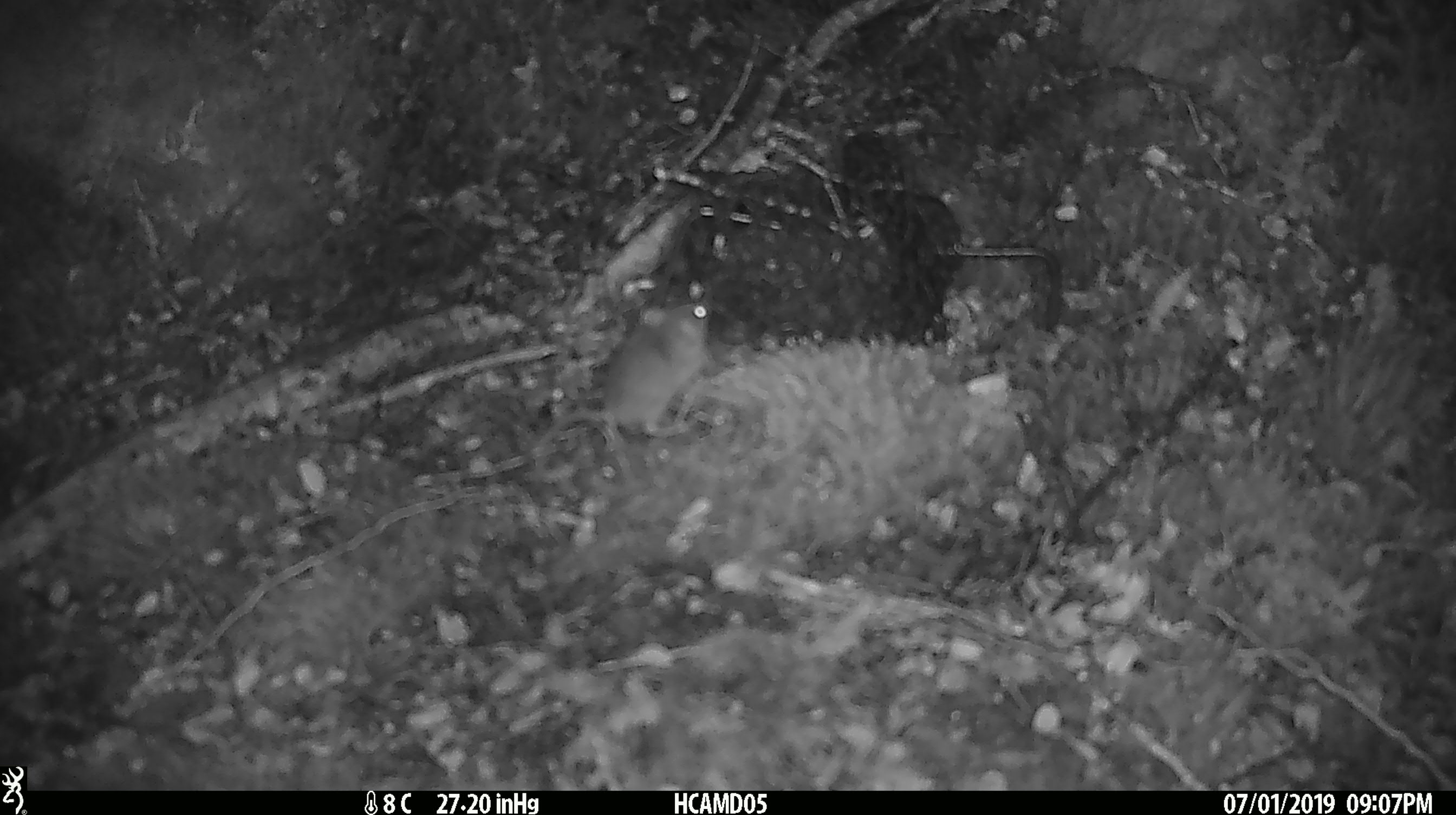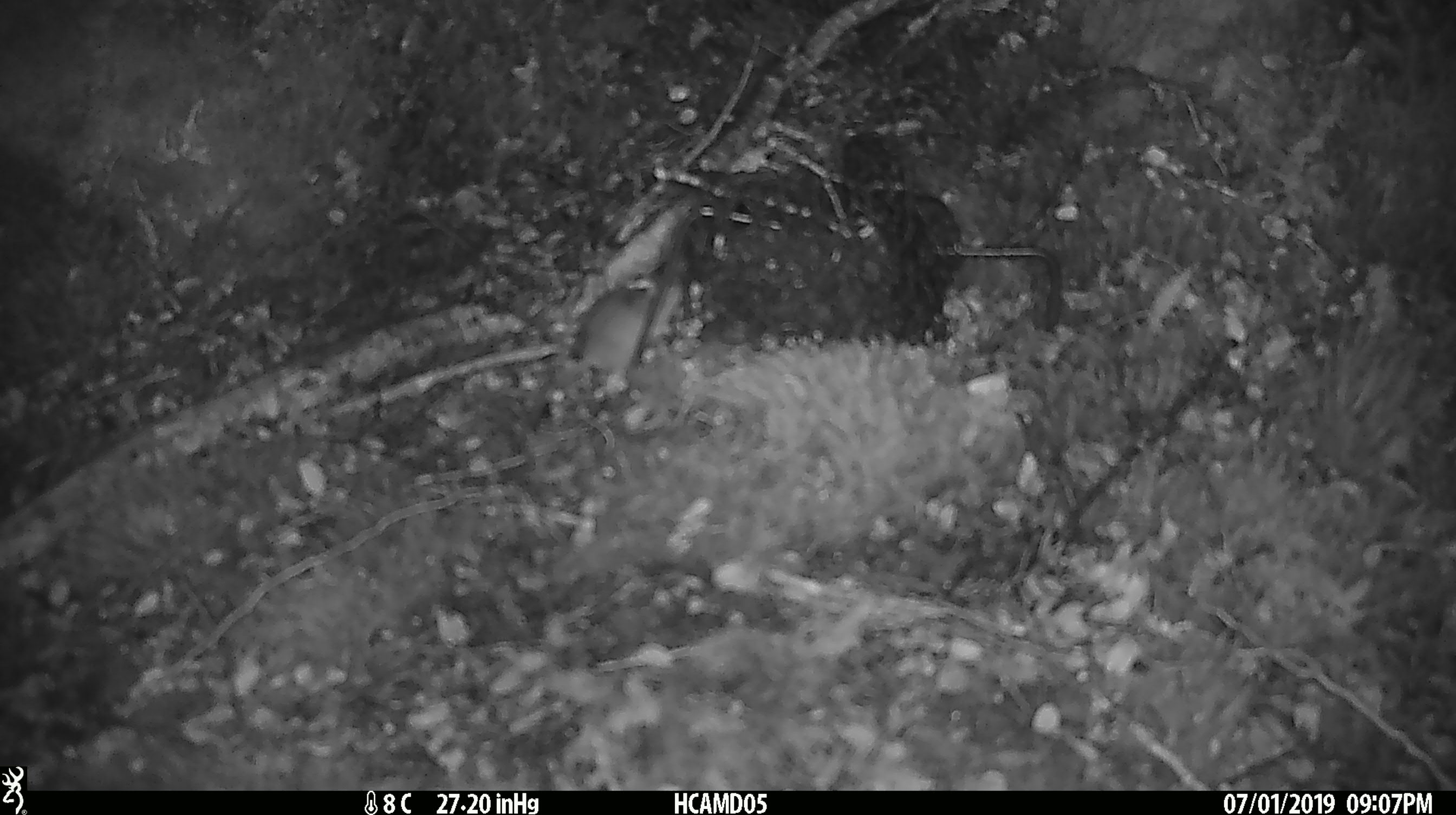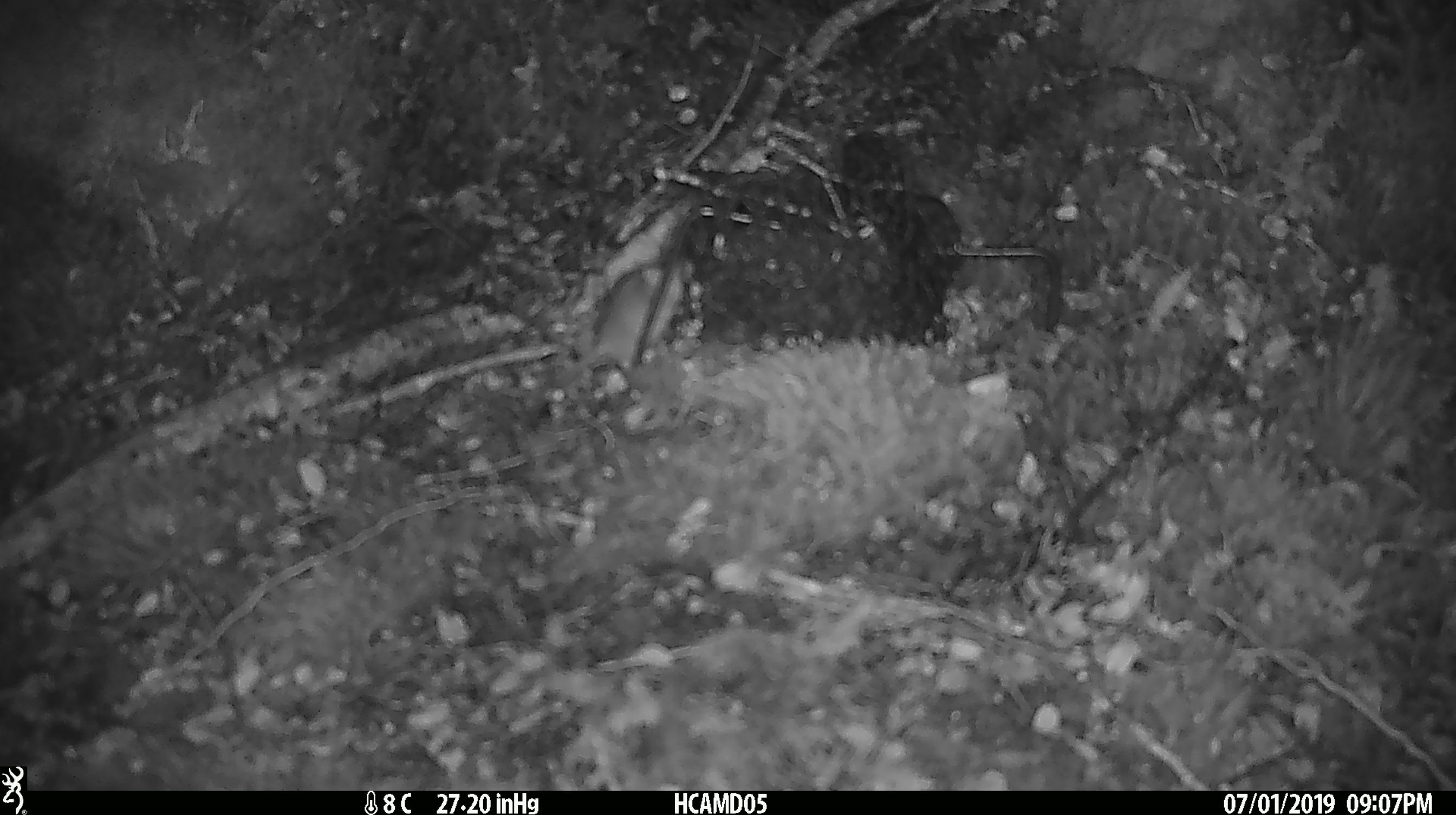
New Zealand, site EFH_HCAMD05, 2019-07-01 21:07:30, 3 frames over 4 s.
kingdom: Animalia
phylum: Chordata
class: Mammalia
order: Rodentia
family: Muridae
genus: Mus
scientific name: Mus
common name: mouse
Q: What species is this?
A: Mouse (Mus).